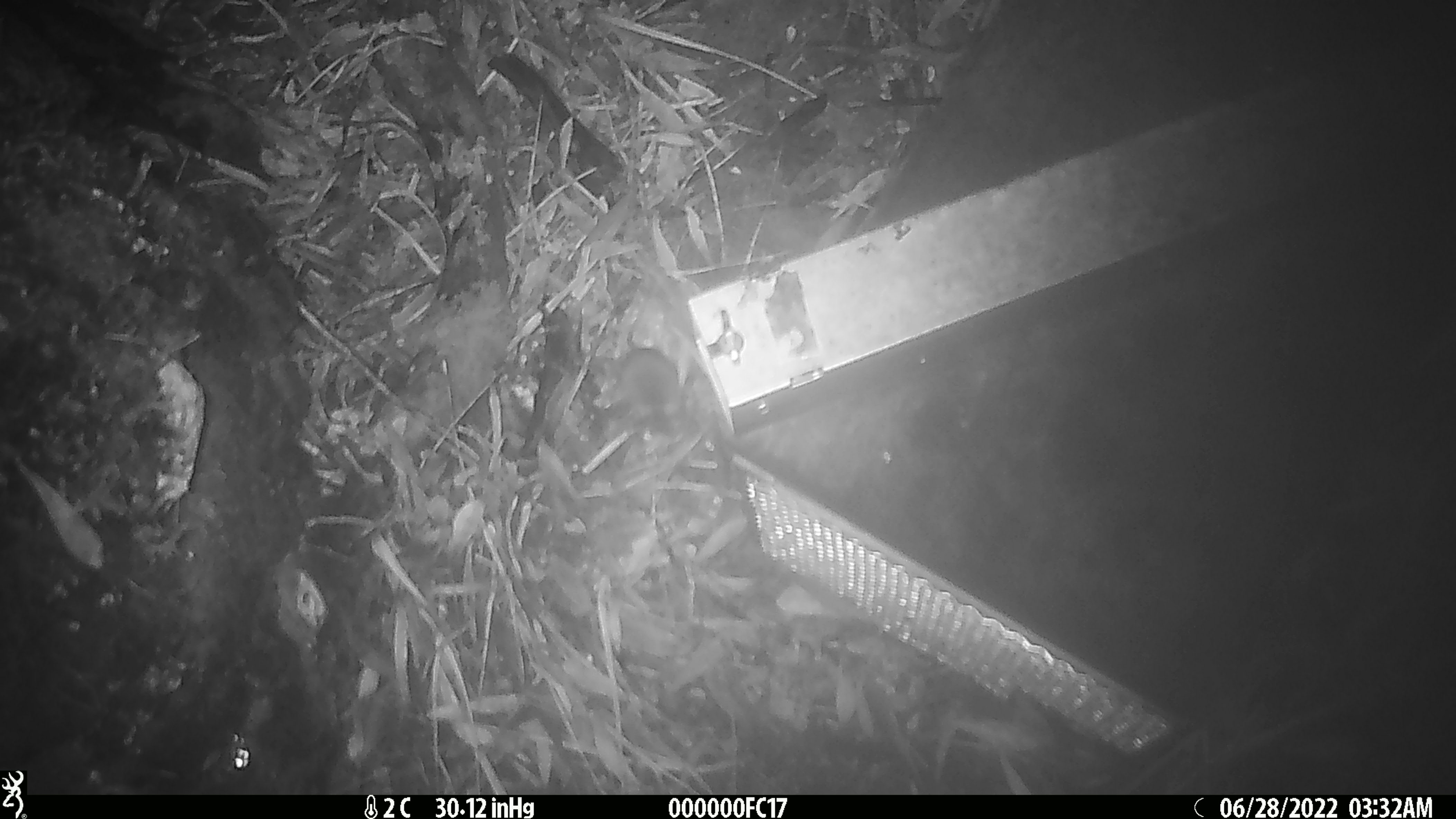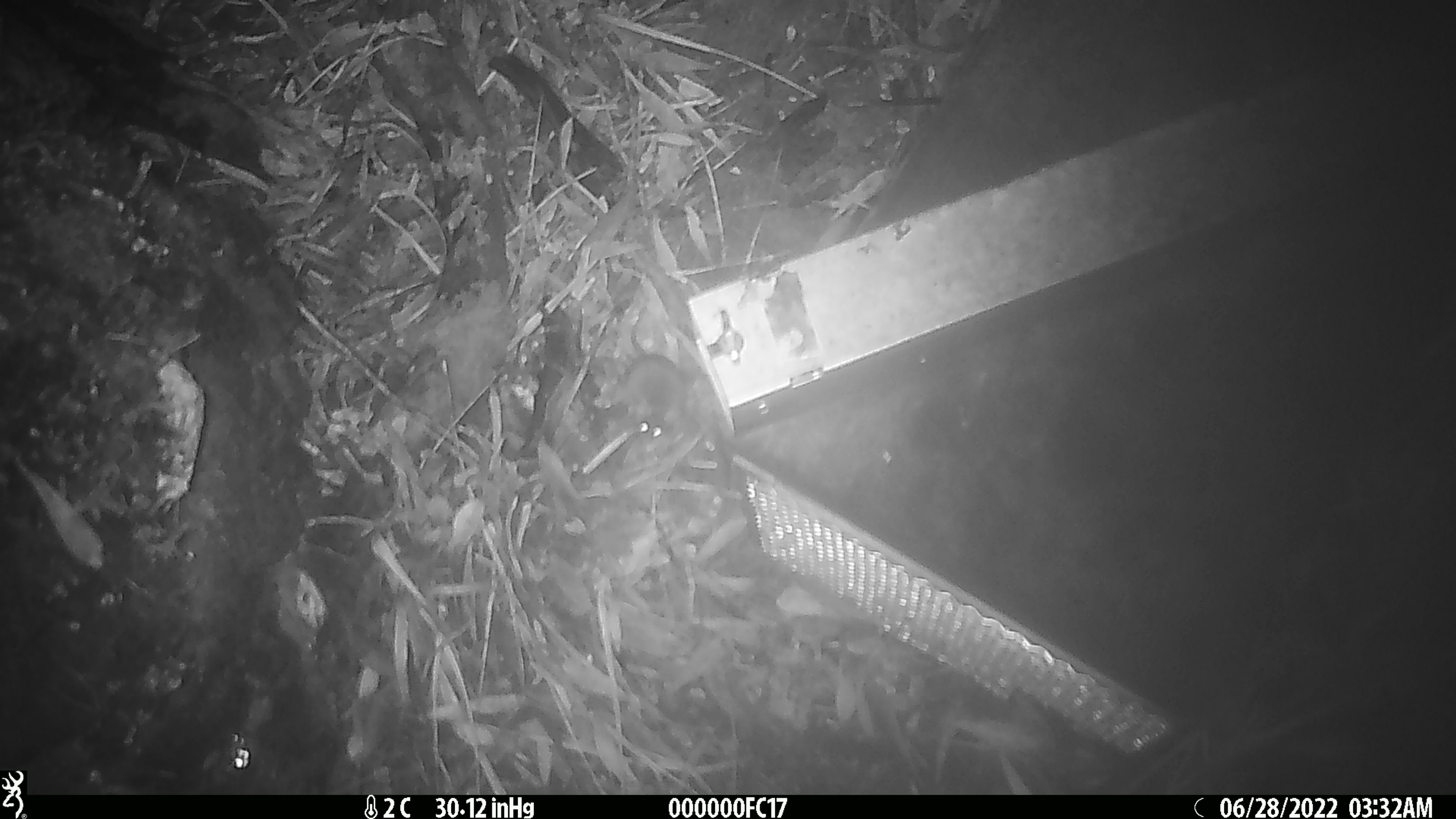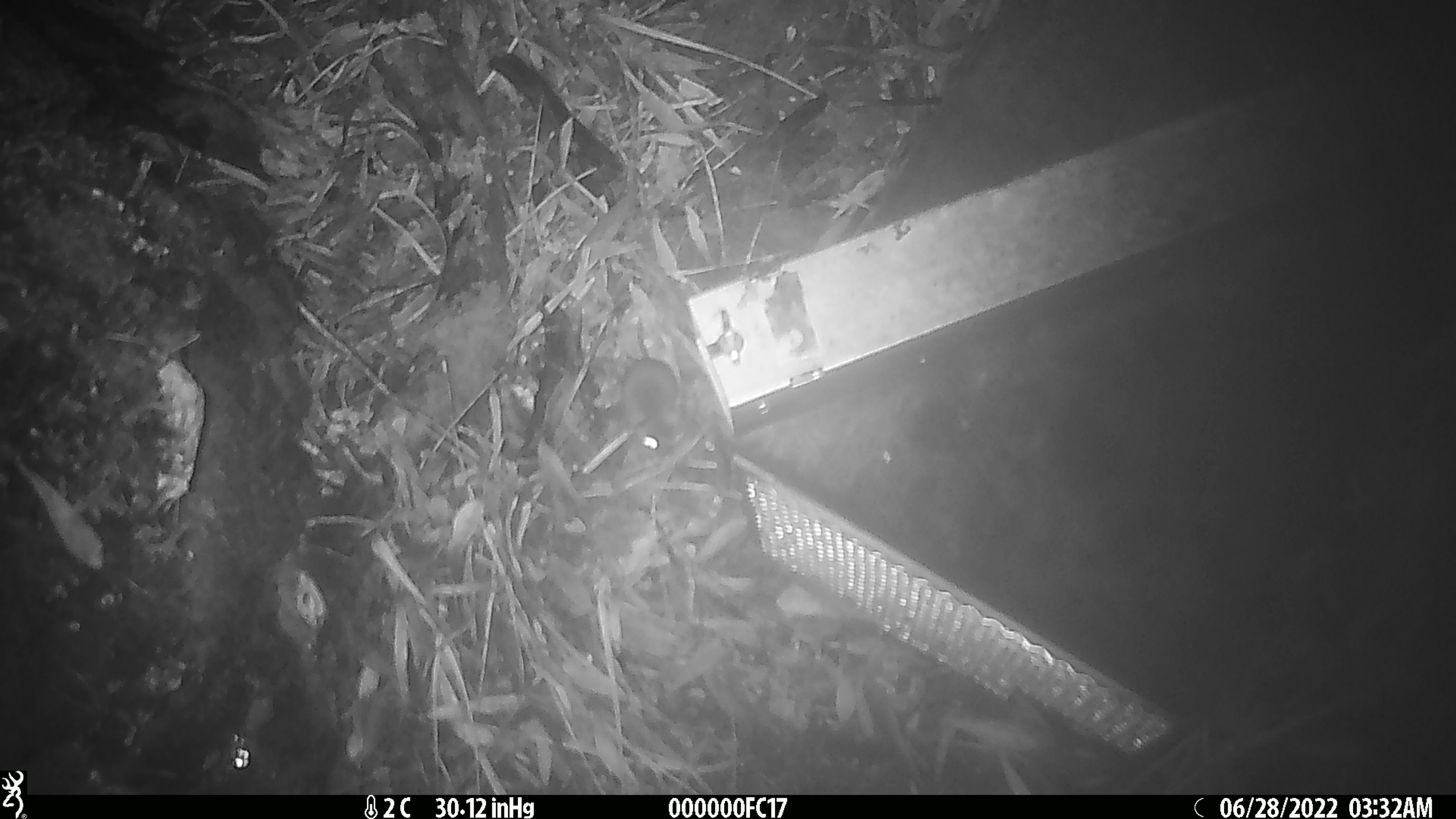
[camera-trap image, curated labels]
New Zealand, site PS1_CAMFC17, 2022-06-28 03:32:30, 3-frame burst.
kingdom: Animalia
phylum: Chordata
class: Mammalia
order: Rodentia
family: Muridae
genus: Mus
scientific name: Mus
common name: mouse